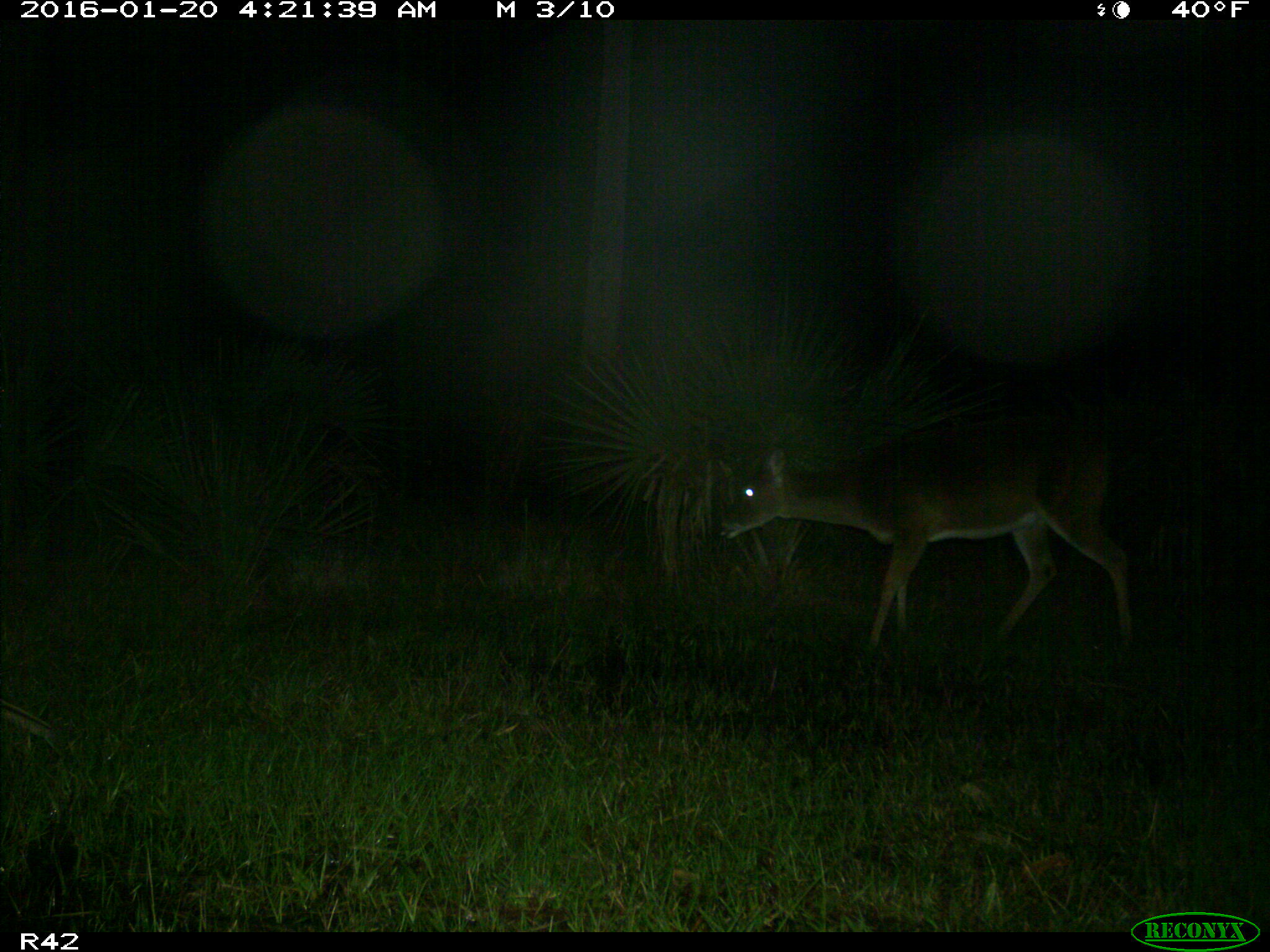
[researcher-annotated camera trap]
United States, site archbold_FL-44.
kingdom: Animalia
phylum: Chordata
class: Mammalia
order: Artiodactyla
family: Cervidae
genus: Odocoileus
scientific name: Odocoileus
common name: deer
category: unidentified deer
Unidentified deer (deer) (Odocoileus).